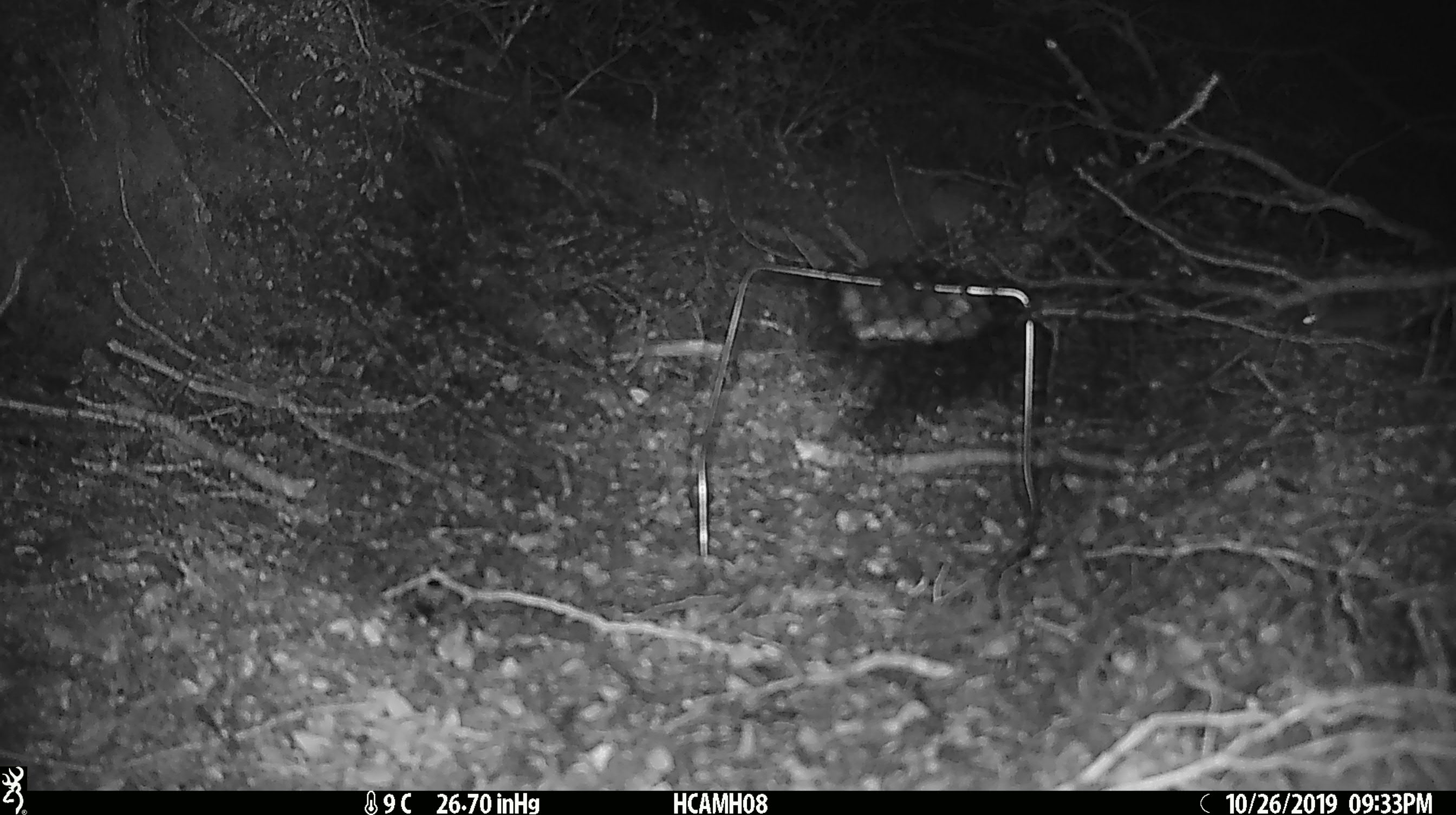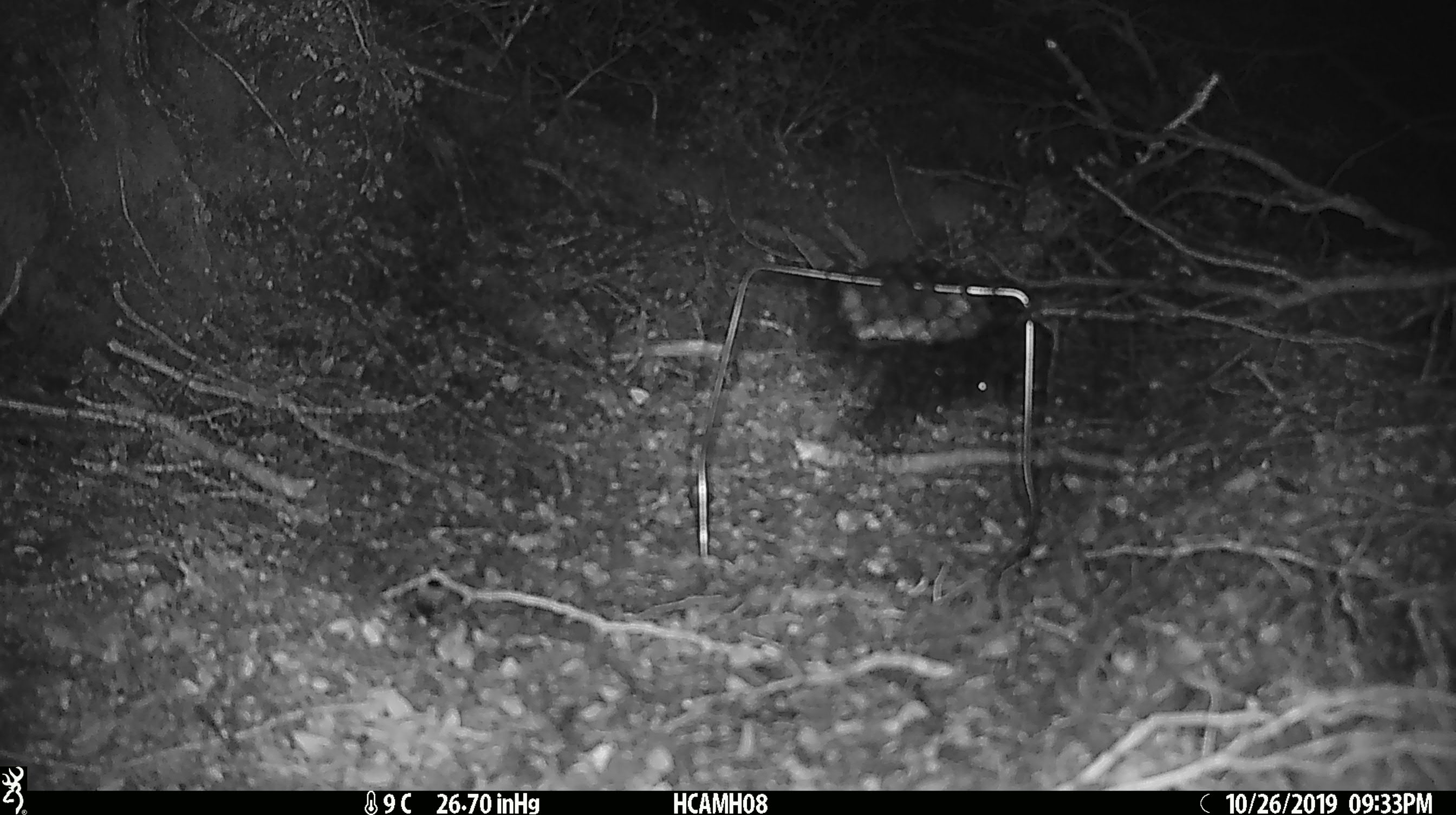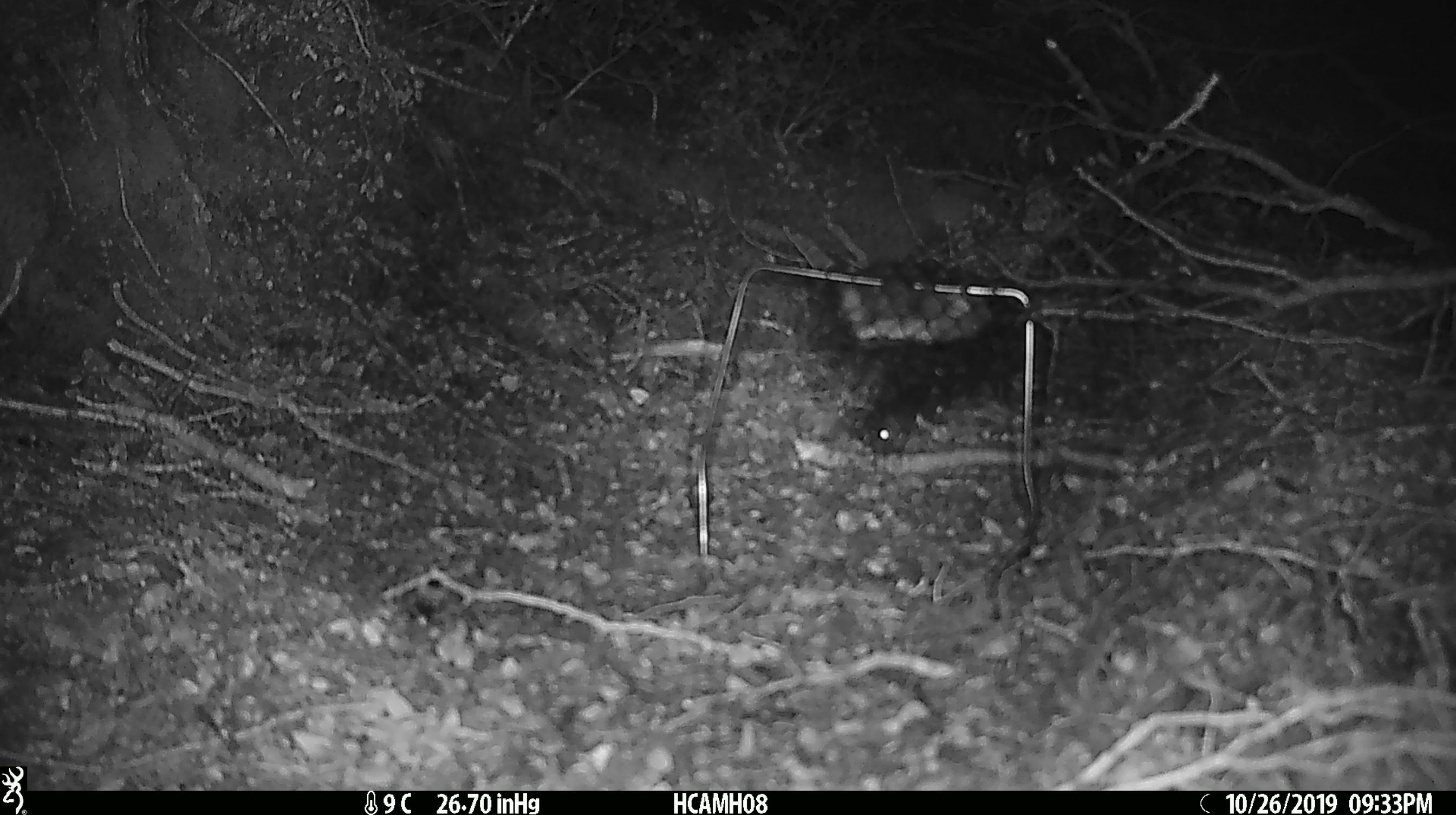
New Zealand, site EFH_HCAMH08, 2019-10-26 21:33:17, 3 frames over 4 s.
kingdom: Animalia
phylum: Chordata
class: Mammalia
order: Rodentia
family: Muridae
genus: Mus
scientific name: Mus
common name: mouse